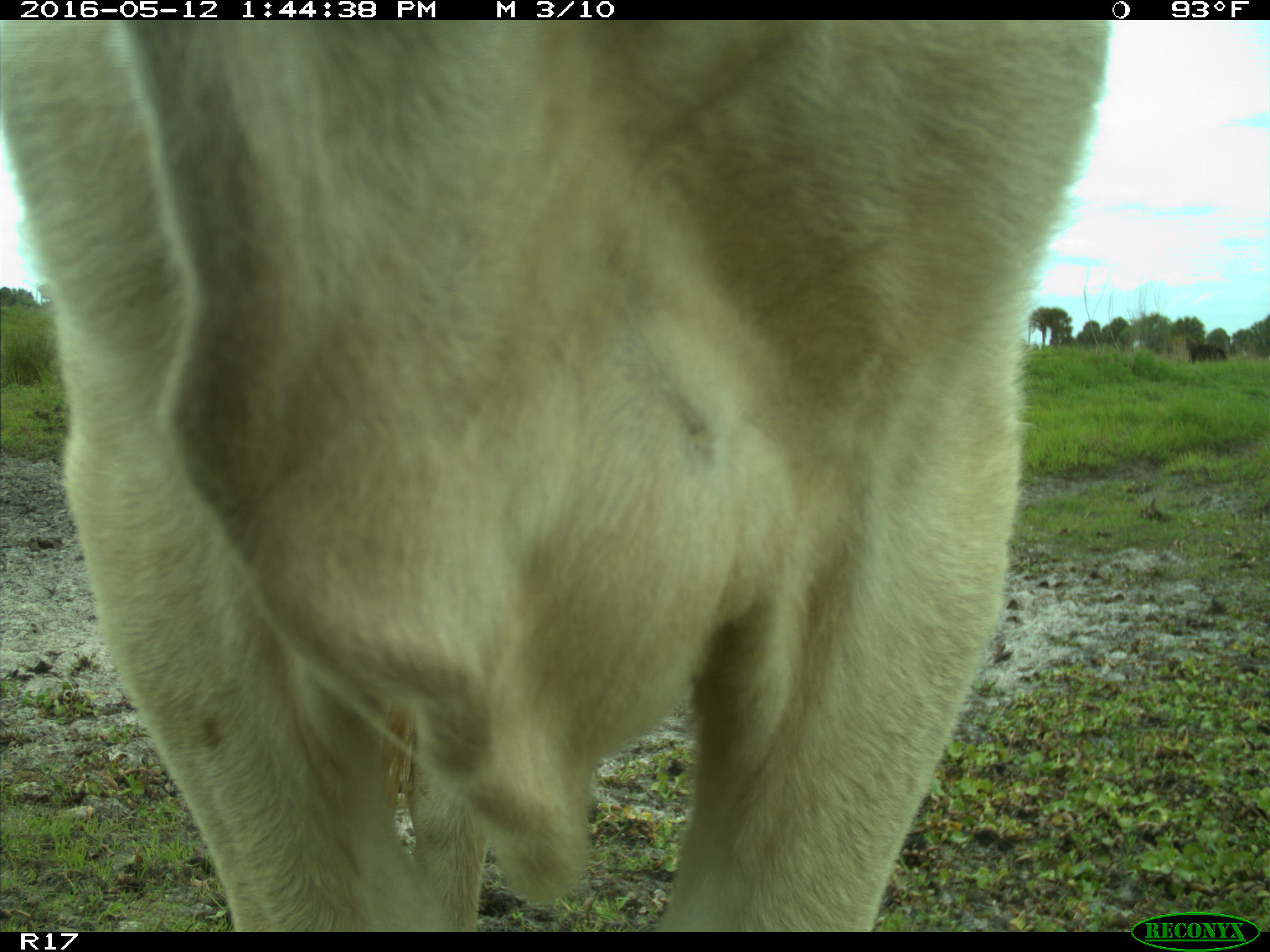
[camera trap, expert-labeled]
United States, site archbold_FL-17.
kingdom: Animalia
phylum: Chordata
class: Mammalia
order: Artiodactyla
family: Bovidae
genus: Bos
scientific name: Bos taurus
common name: domestic cow